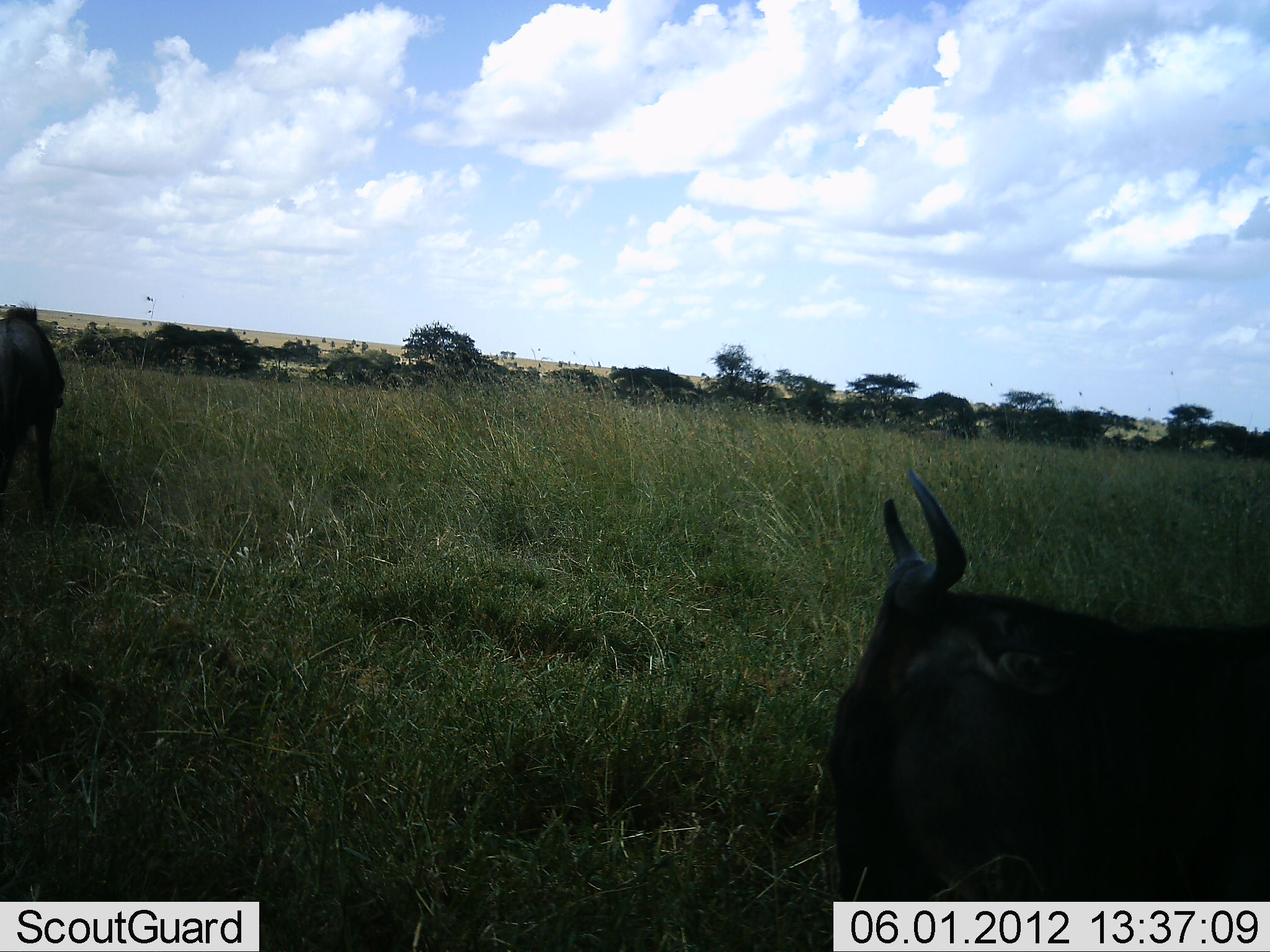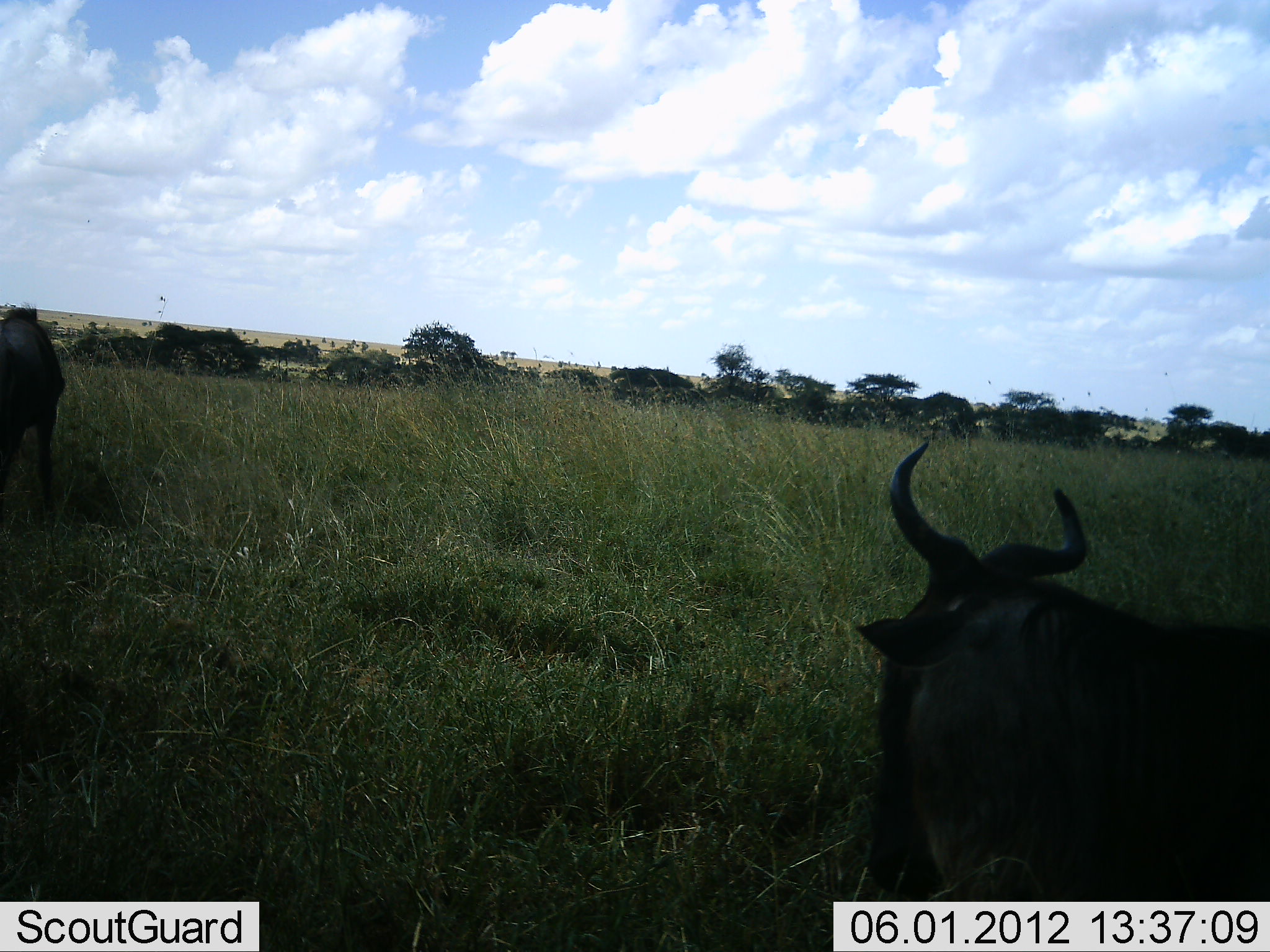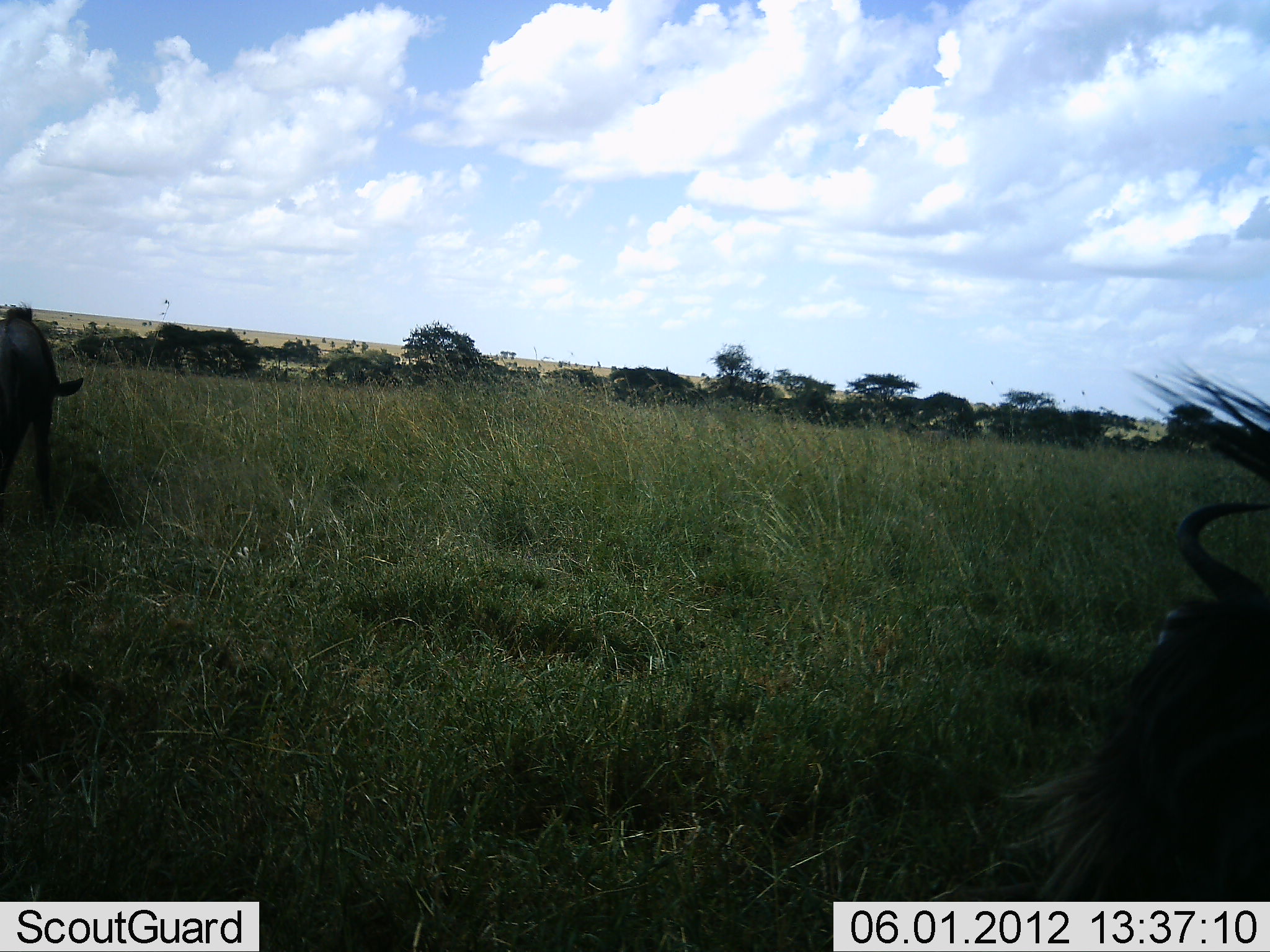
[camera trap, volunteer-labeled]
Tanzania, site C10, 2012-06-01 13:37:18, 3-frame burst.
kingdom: Animalia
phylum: Chordata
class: Mammalia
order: Artiodactyla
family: Bovidae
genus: Connochaetes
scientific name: Connochaetes taurinus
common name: blue wildebeest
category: wildebeest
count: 2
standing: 80%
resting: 20%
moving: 10%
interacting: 0%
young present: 0%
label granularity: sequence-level